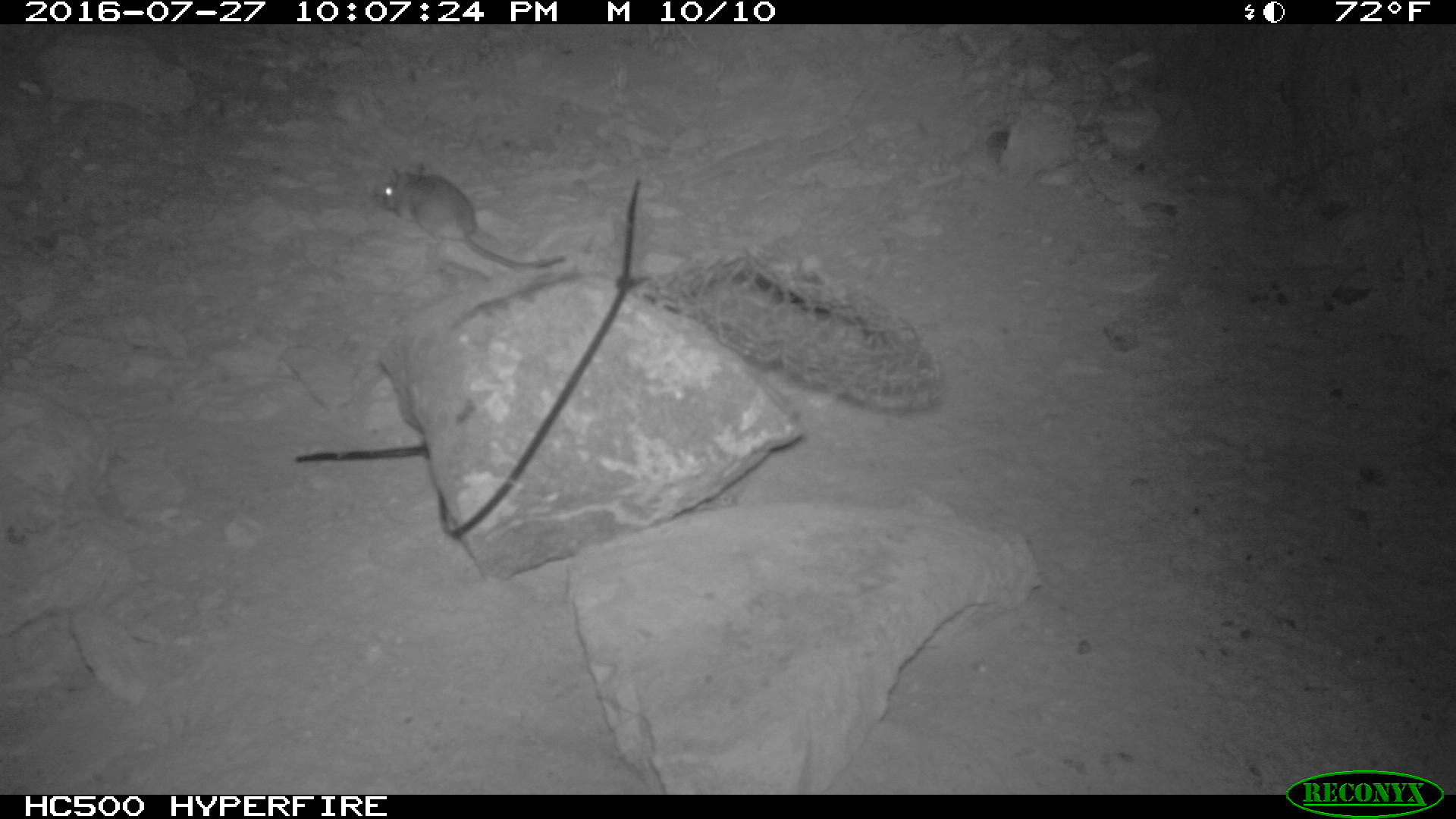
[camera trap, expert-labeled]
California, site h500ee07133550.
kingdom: Animalia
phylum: Chordata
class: Mammalia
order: Rodentia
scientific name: Rodentia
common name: rodent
Rodent (Rodentia).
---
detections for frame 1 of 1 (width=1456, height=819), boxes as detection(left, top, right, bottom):
rodent: detection(372, 166, 566, 268)